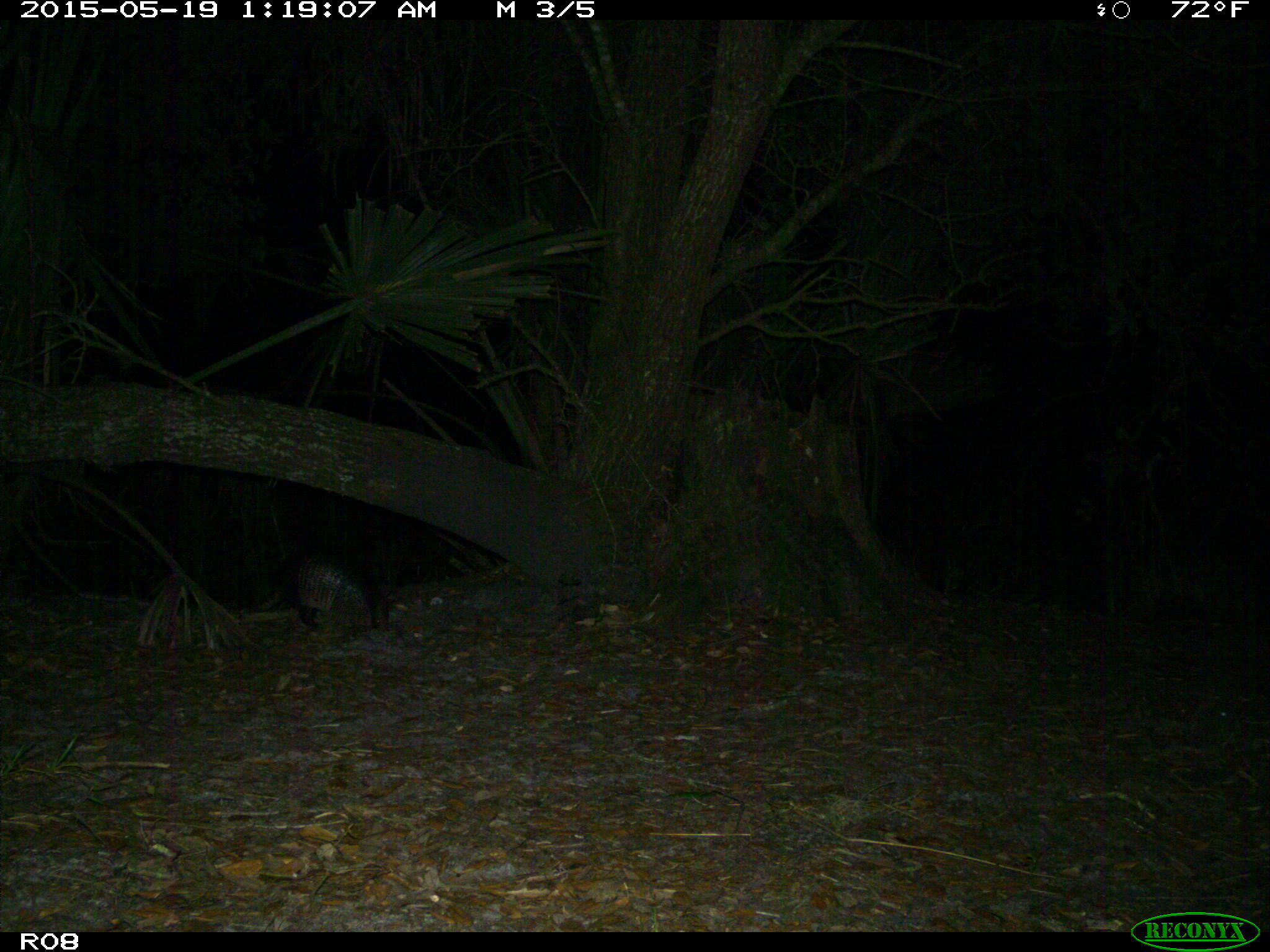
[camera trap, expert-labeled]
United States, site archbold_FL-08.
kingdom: Animalia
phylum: Chordata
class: Mammalia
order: Cingulata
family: Dasypodidae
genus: Dasypus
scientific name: Dasypus novemcinctus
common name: nine-banded armadillo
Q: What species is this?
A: Dasypus novemcinctus (nine-banded armadillo).